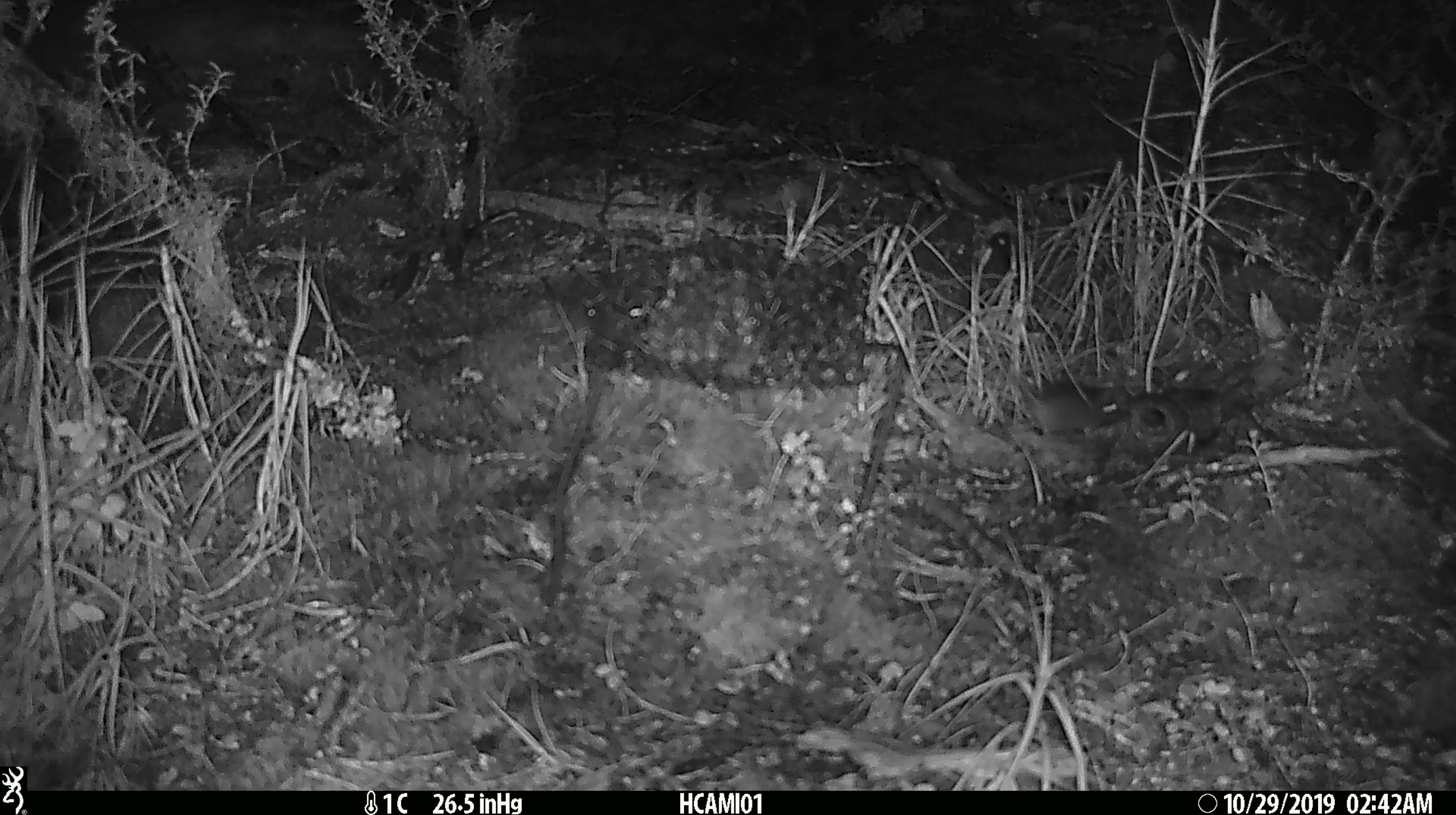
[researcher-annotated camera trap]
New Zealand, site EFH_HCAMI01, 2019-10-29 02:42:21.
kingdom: Animalia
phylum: Chordata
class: Mammalia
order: Rodentia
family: Muridae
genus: Mus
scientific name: Mus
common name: mouse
Mouse (Mus).